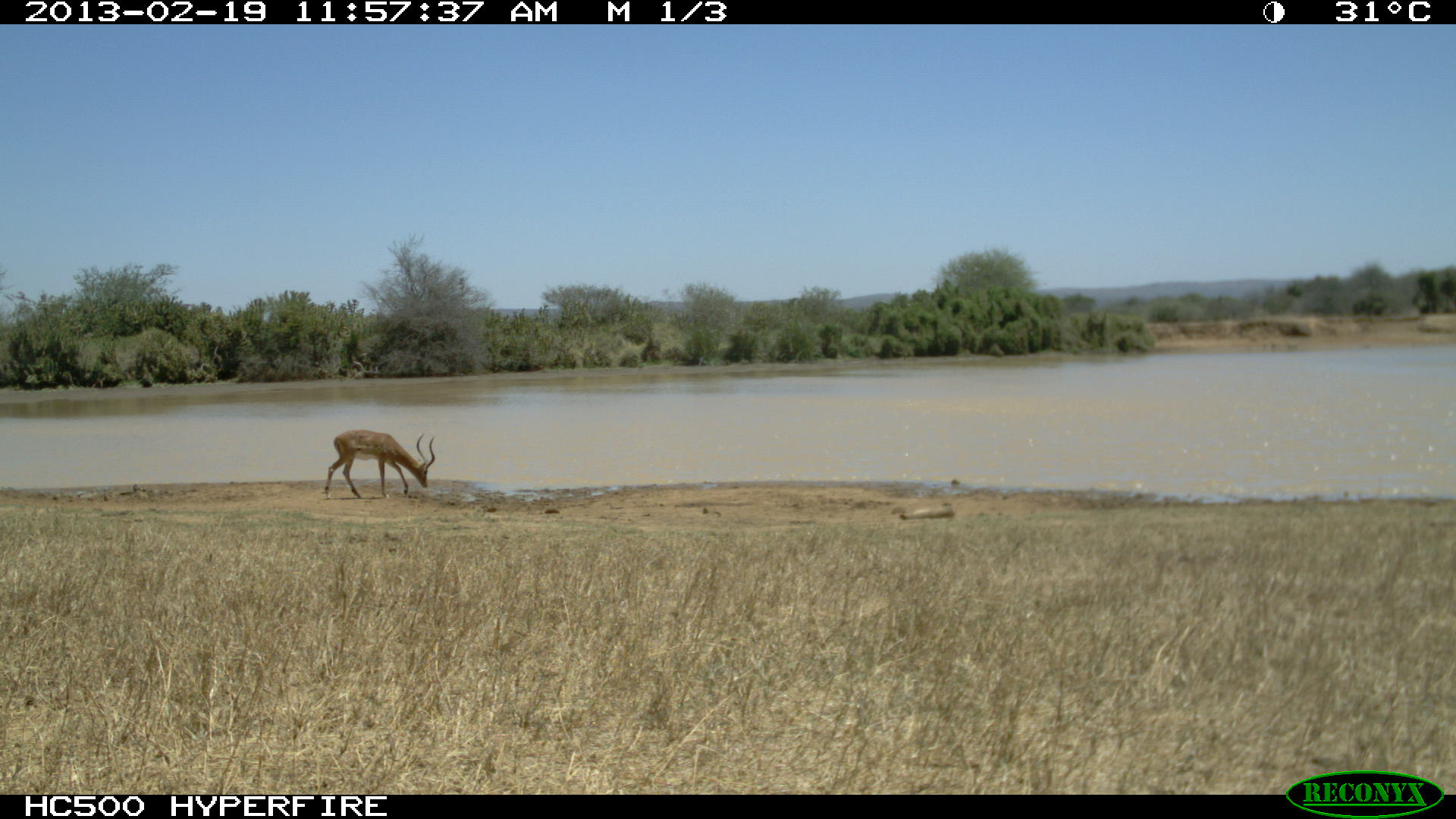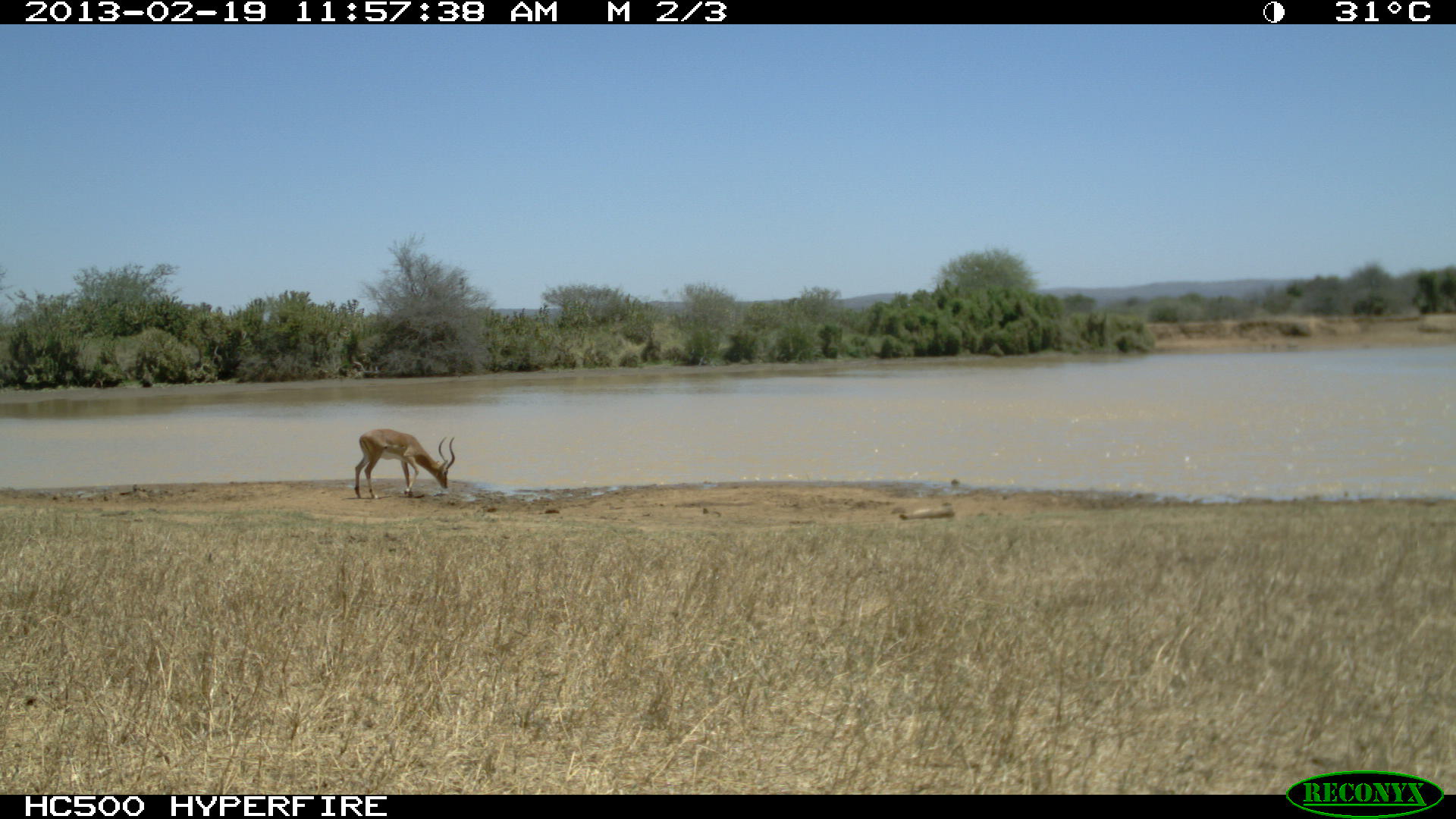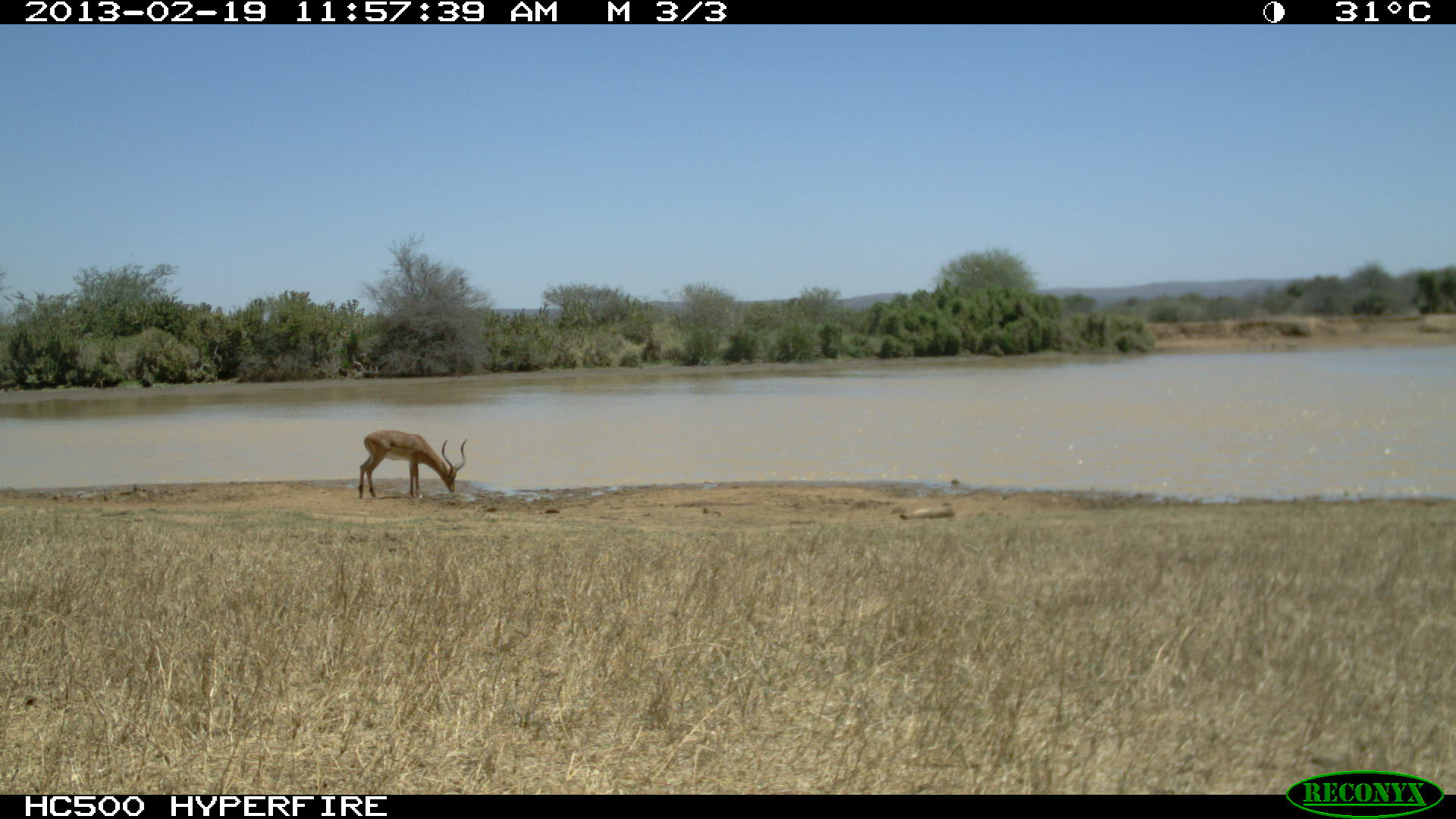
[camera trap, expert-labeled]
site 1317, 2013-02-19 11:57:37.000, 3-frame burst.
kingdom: Animalia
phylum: Chordata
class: Mammalia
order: Artiodactyla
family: Bovidae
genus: Aepyceros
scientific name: Aepyceros melampus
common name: impala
Aepyceros melampus (impala), count 1.